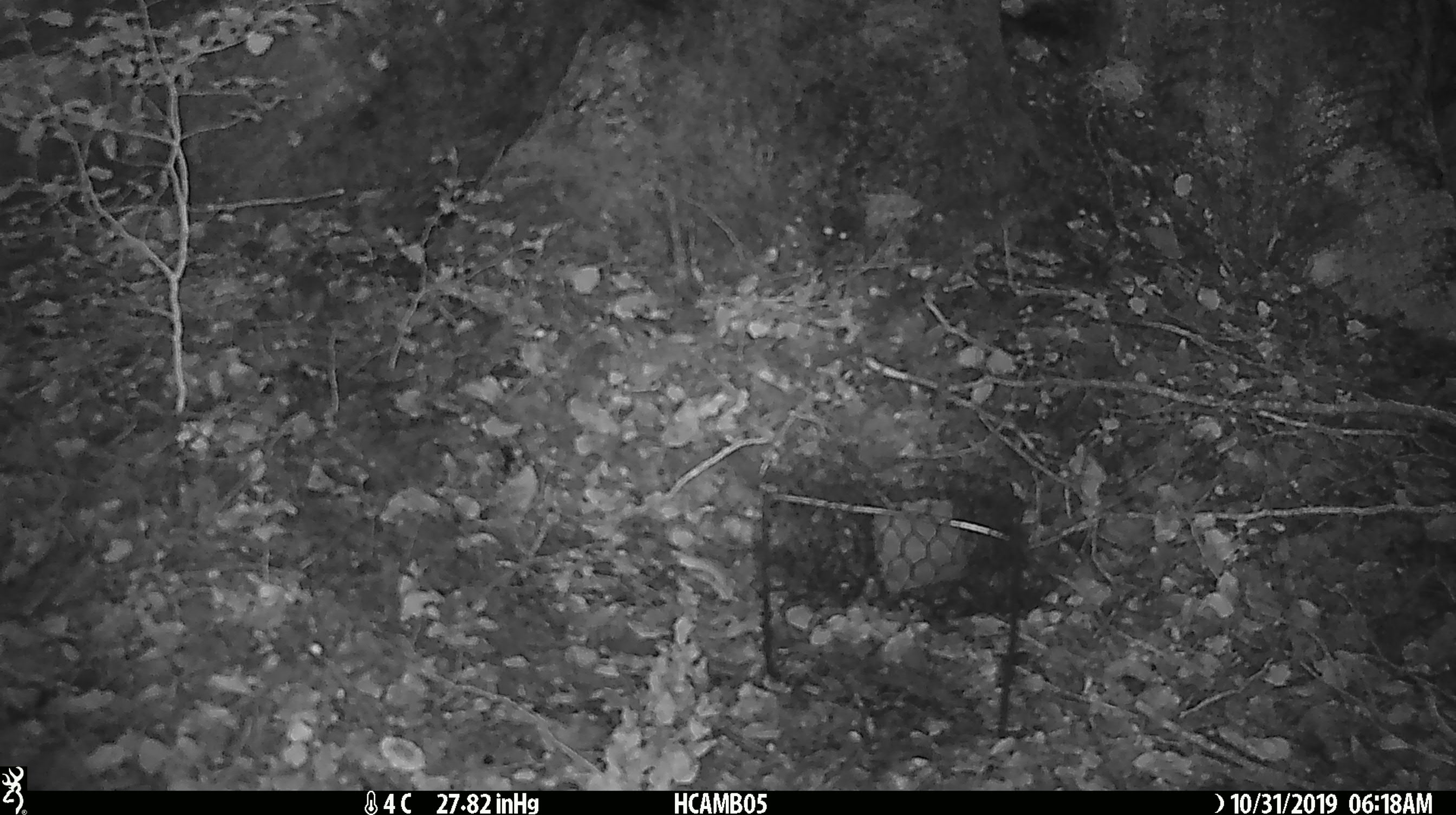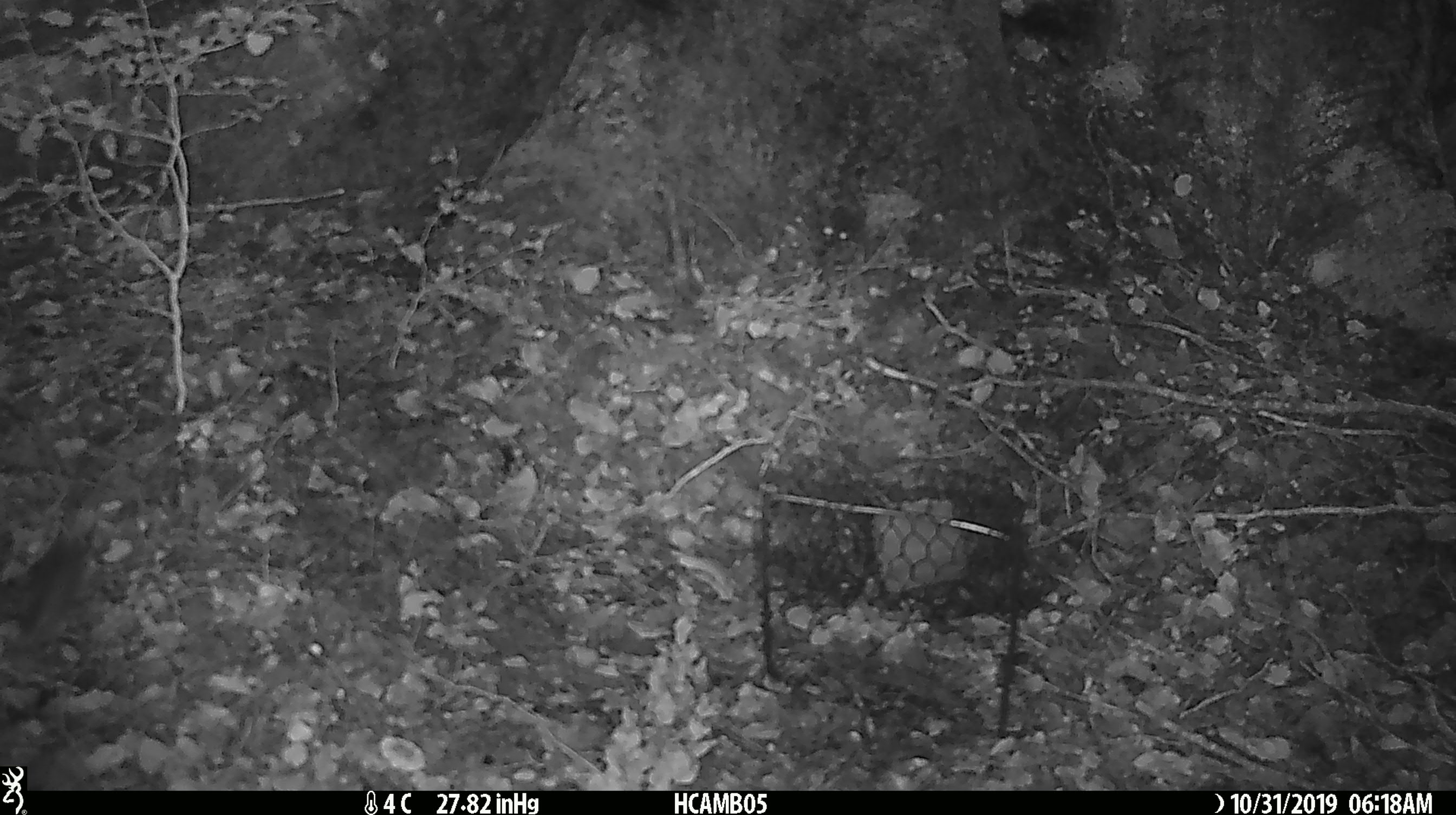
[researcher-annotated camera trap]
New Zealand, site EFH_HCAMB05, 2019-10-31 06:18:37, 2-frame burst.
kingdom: Animalia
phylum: Chordata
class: Mammalia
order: Rodentia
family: Muridae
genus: Mus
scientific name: Mus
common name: mouse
Mouse (Mus).